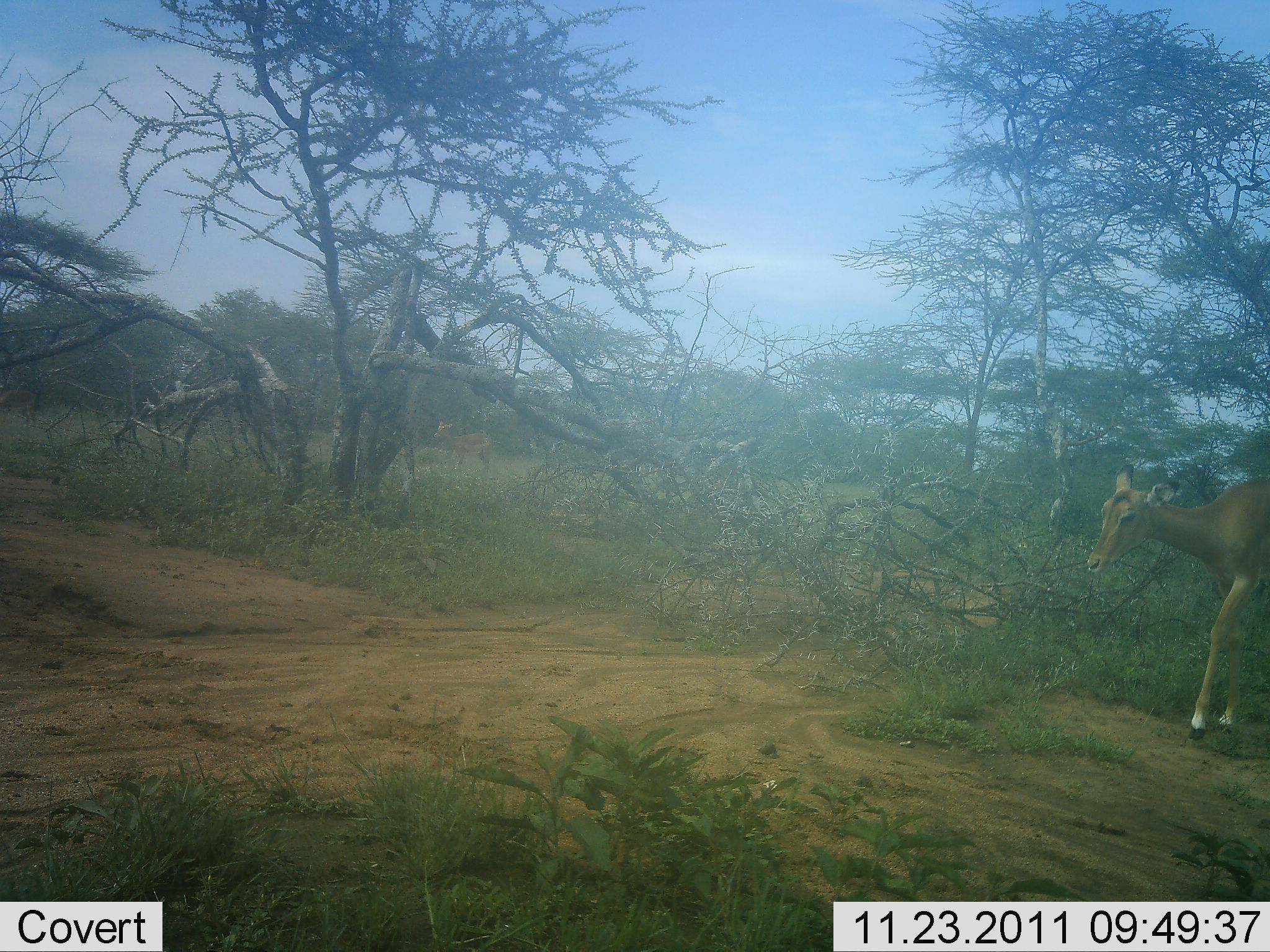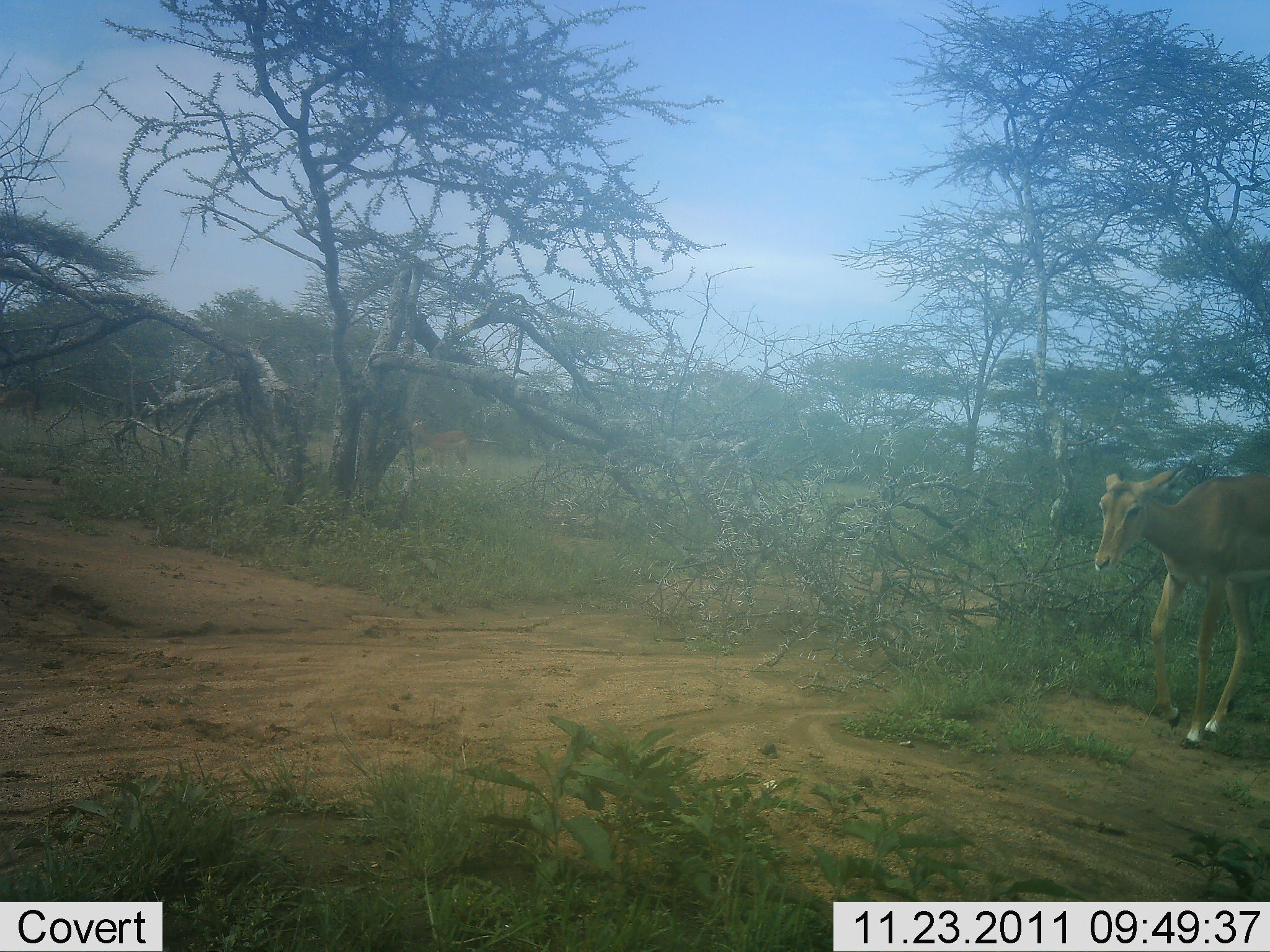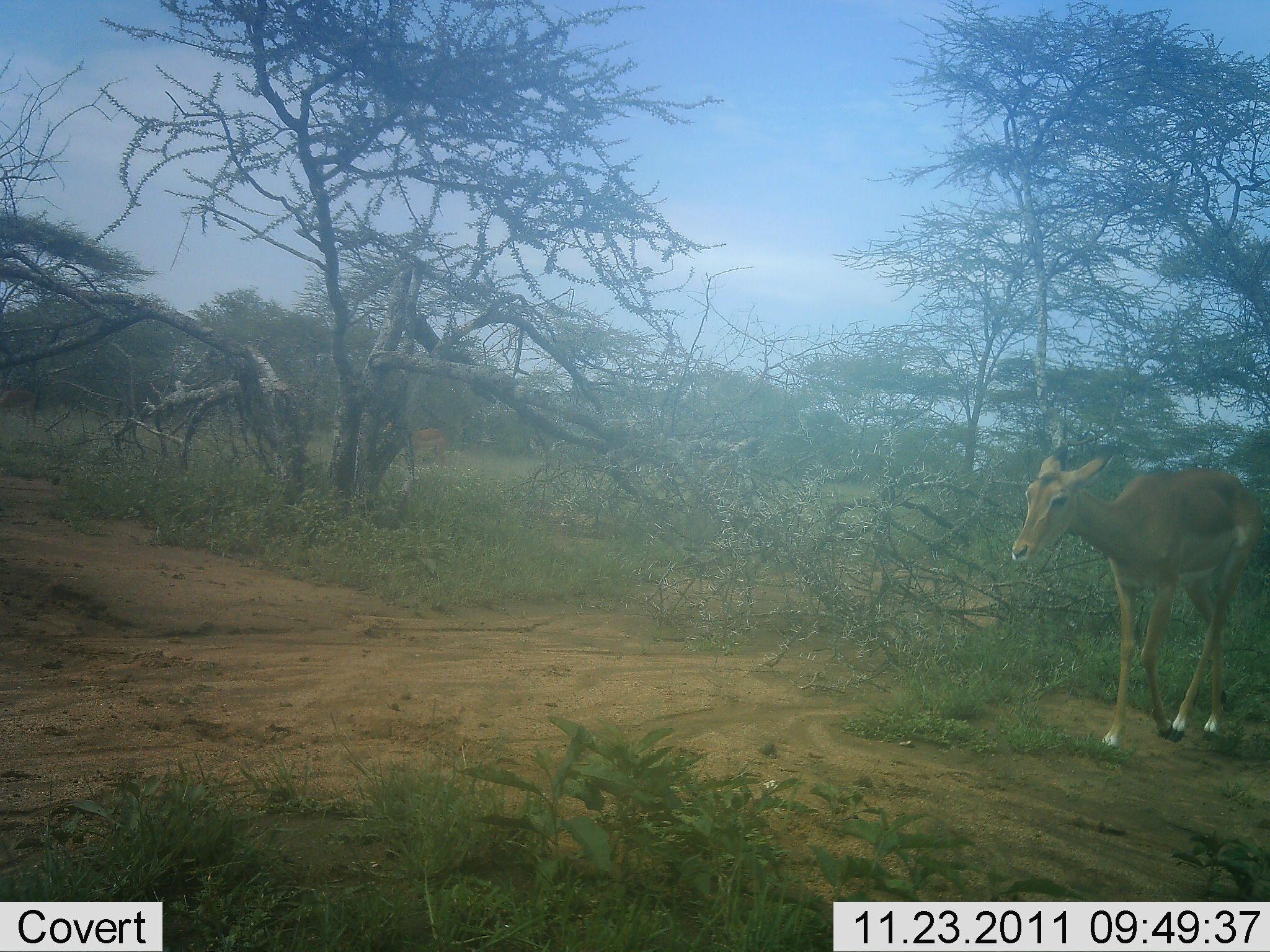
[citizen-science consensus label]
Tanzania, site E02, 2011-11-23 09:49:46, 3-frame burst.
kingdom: Animalia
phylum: Chordata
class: Mammalia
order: Artiodactyla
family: Bovidae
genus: Aepyceros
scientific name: Aepyceros melampus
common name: impala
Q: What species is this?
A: Impala (Aepyceros melampus).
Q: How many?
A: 1.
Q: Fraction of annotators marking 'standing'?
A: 0%.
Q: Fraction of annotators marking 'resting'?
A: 0%.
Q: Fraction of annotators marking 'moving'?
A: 100%.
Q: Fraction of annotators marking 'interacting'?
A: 0%.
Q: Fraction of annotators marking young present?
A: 0%.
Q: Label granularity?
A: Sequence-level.